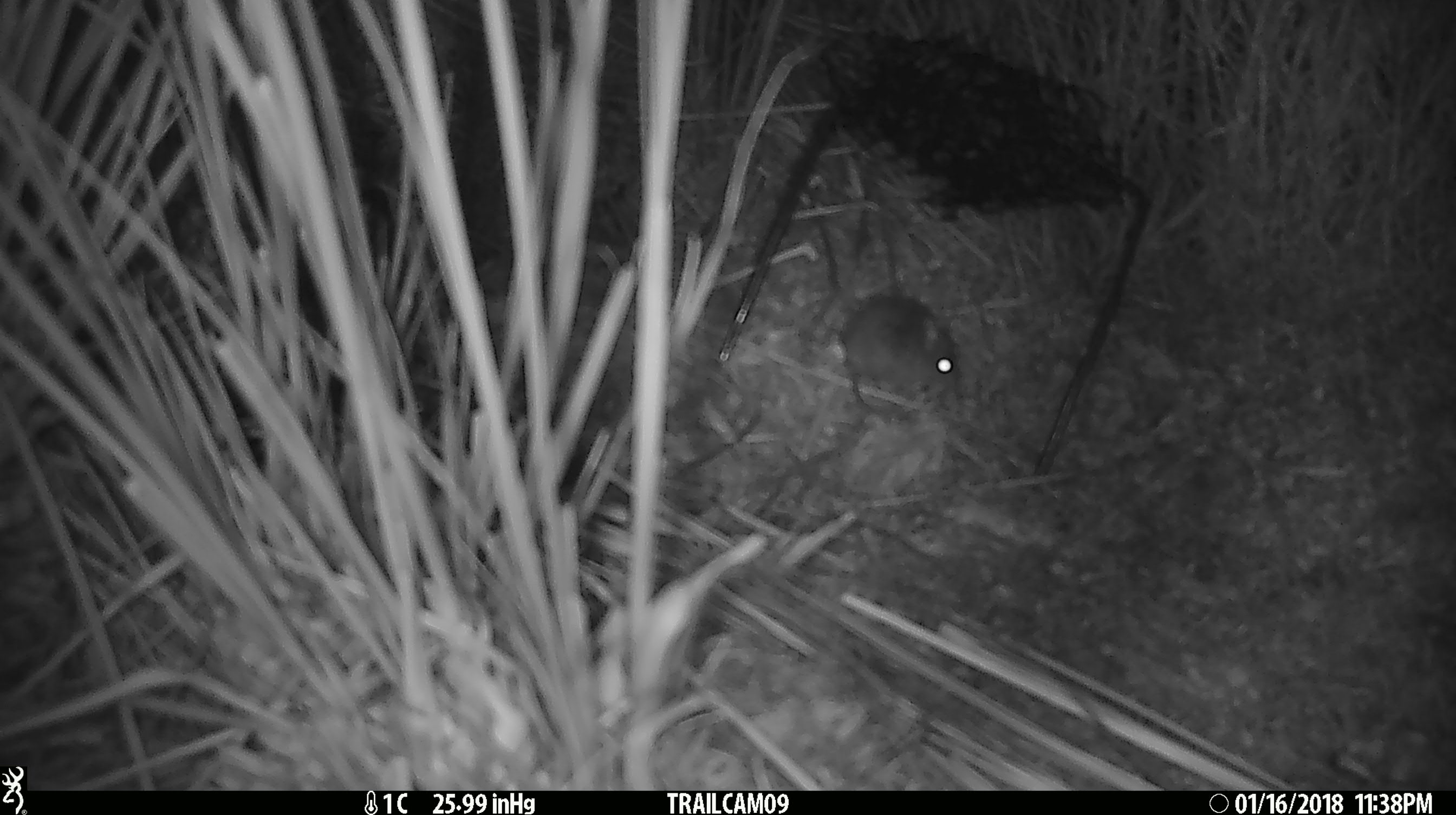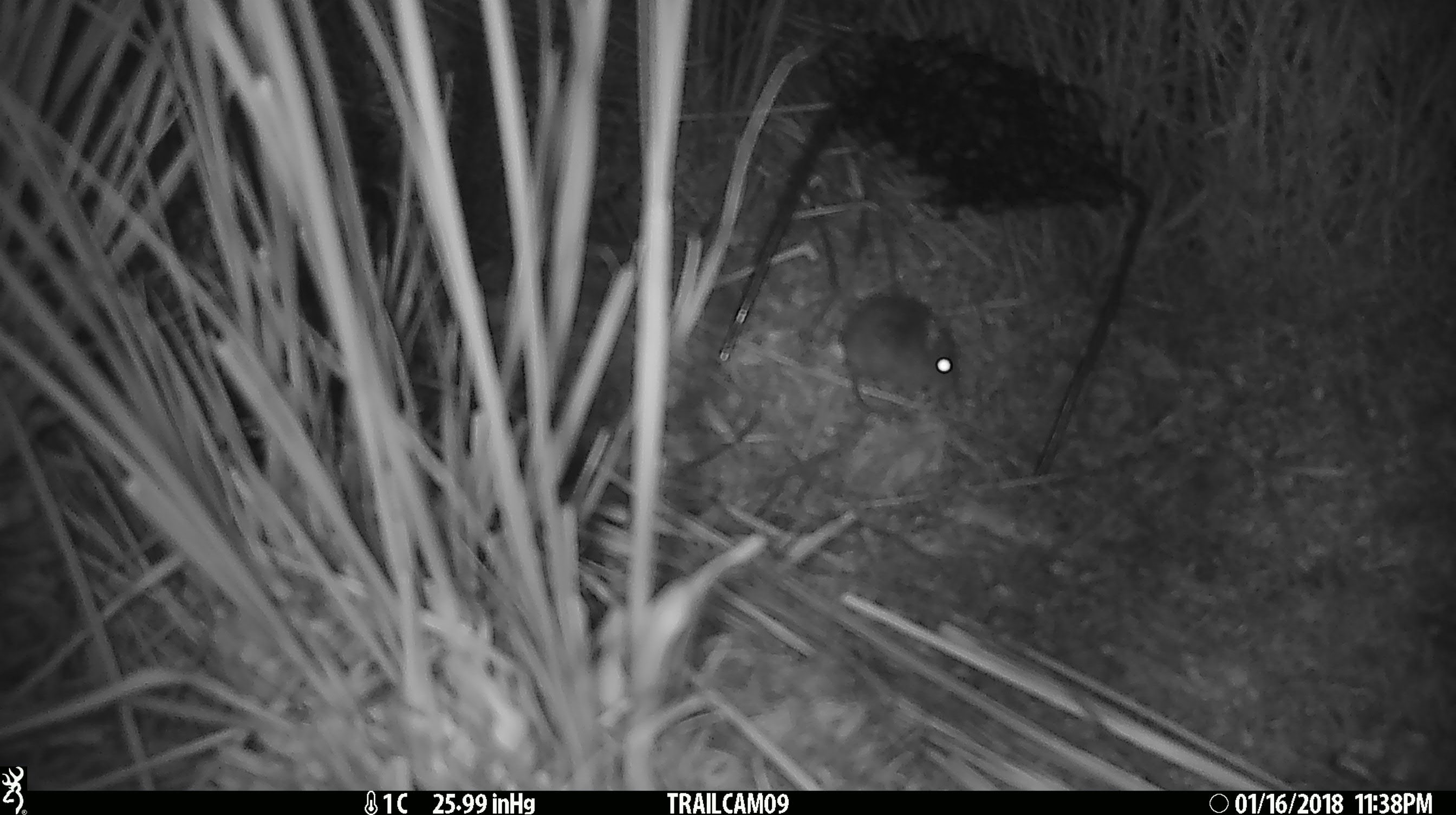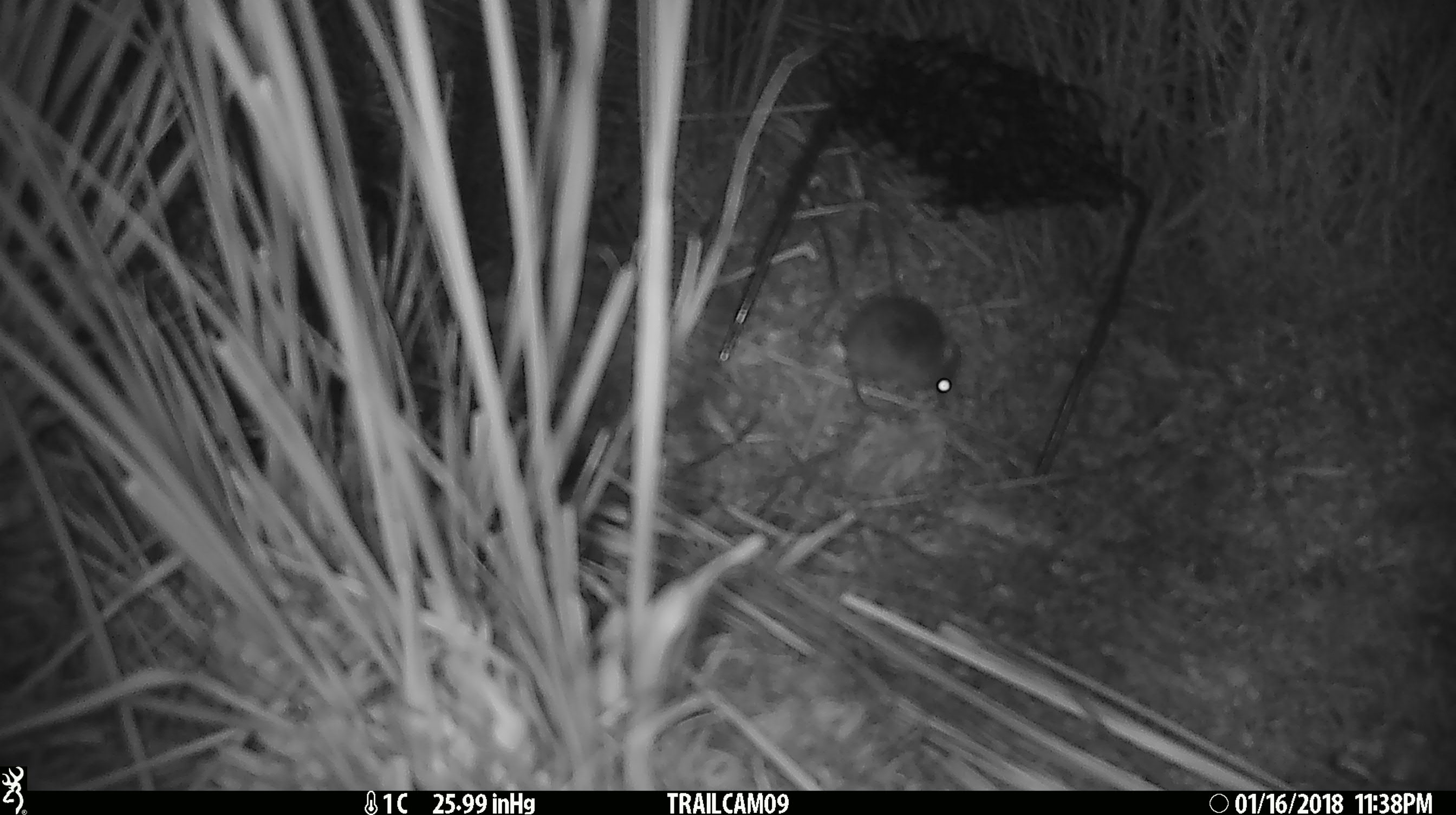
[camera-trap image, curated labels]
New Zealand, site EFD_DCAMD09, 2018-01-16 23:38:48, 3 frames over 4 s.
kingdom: Animalia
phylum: Chordata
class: Mammalia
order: Rodentia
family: Muridae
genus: Mus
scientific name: Mus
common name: mouse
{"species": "mouse (Mus)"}